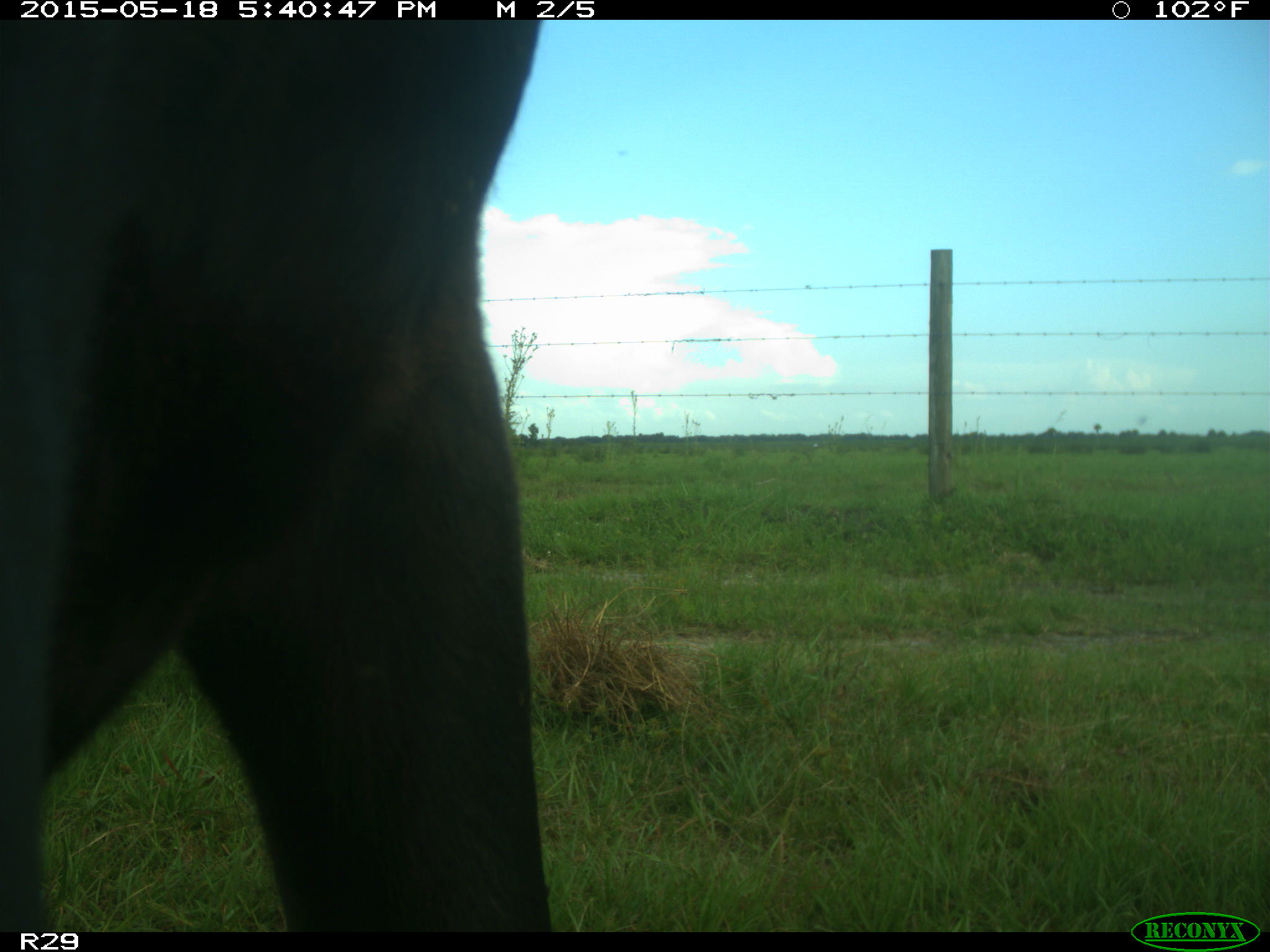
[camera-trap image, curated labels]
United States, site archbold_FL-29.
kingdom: Animalia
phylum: Chordata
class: Mammalia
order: Artiodactyla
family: Bovidae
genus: Bos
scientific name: Bos taurus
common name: domestic cow